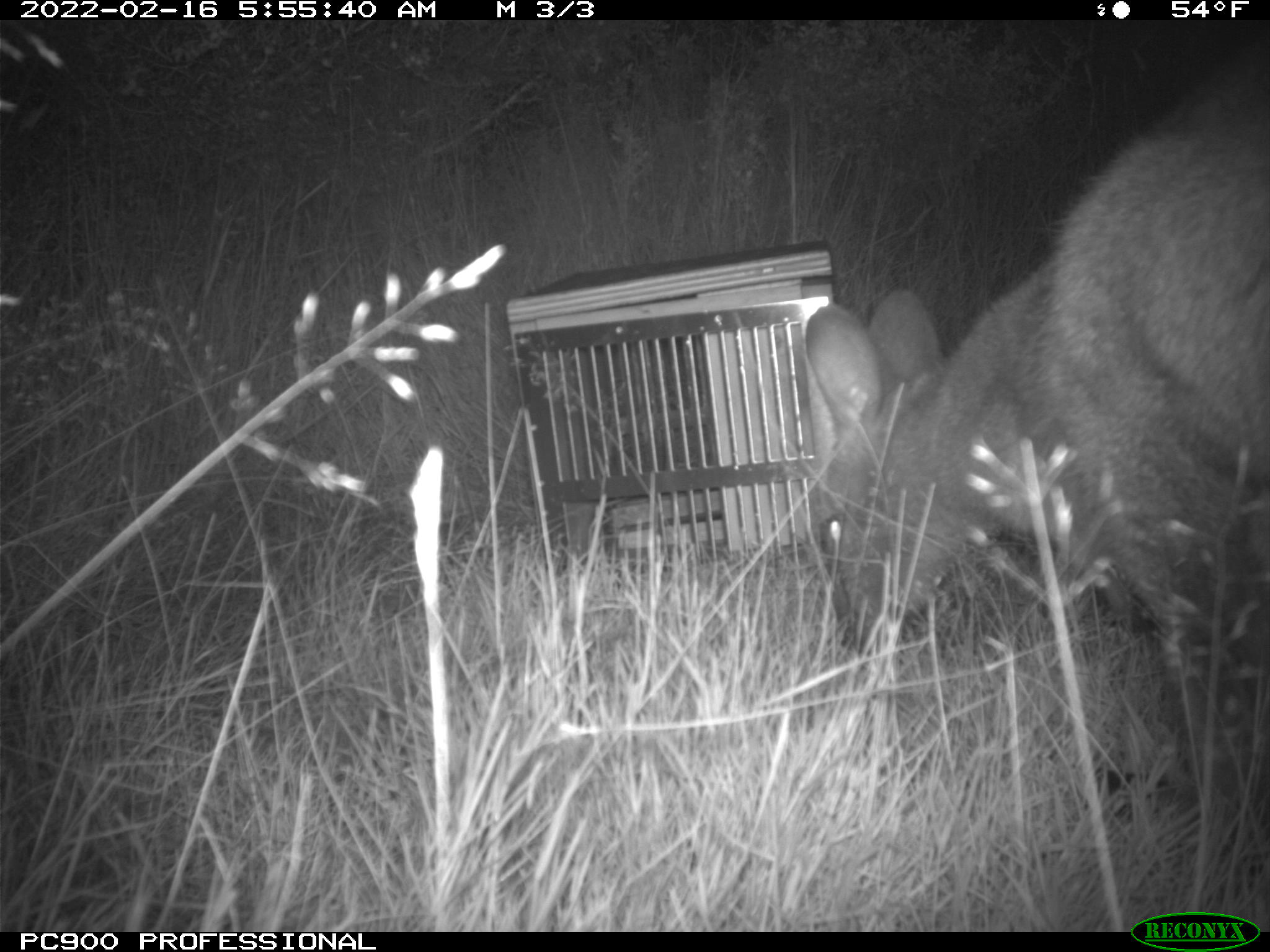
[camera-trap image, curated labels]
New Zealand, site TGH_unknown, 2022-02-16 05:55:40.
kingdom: Animalia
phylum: Chordata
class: Mammalia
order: Diprotodontia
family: Macropodidae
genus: Notamacropus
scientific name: Notamacropus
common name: wallaby